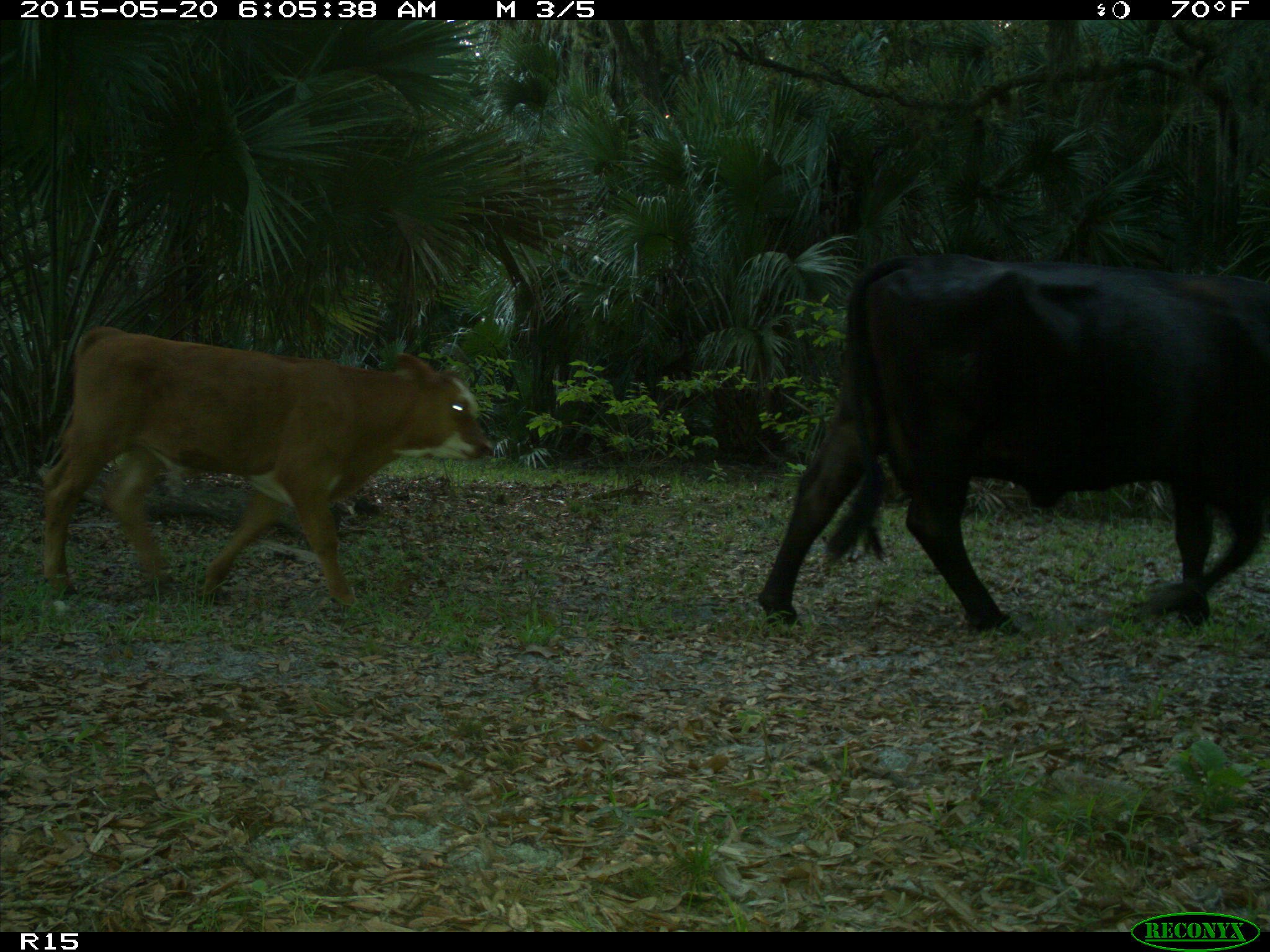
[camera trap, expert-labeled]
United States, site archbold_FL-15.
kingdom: Animalia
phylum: Chordata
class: Mammalia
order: Artiodactyla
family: Bovidae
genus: Bos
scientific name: Bos taurus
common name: domestic cow